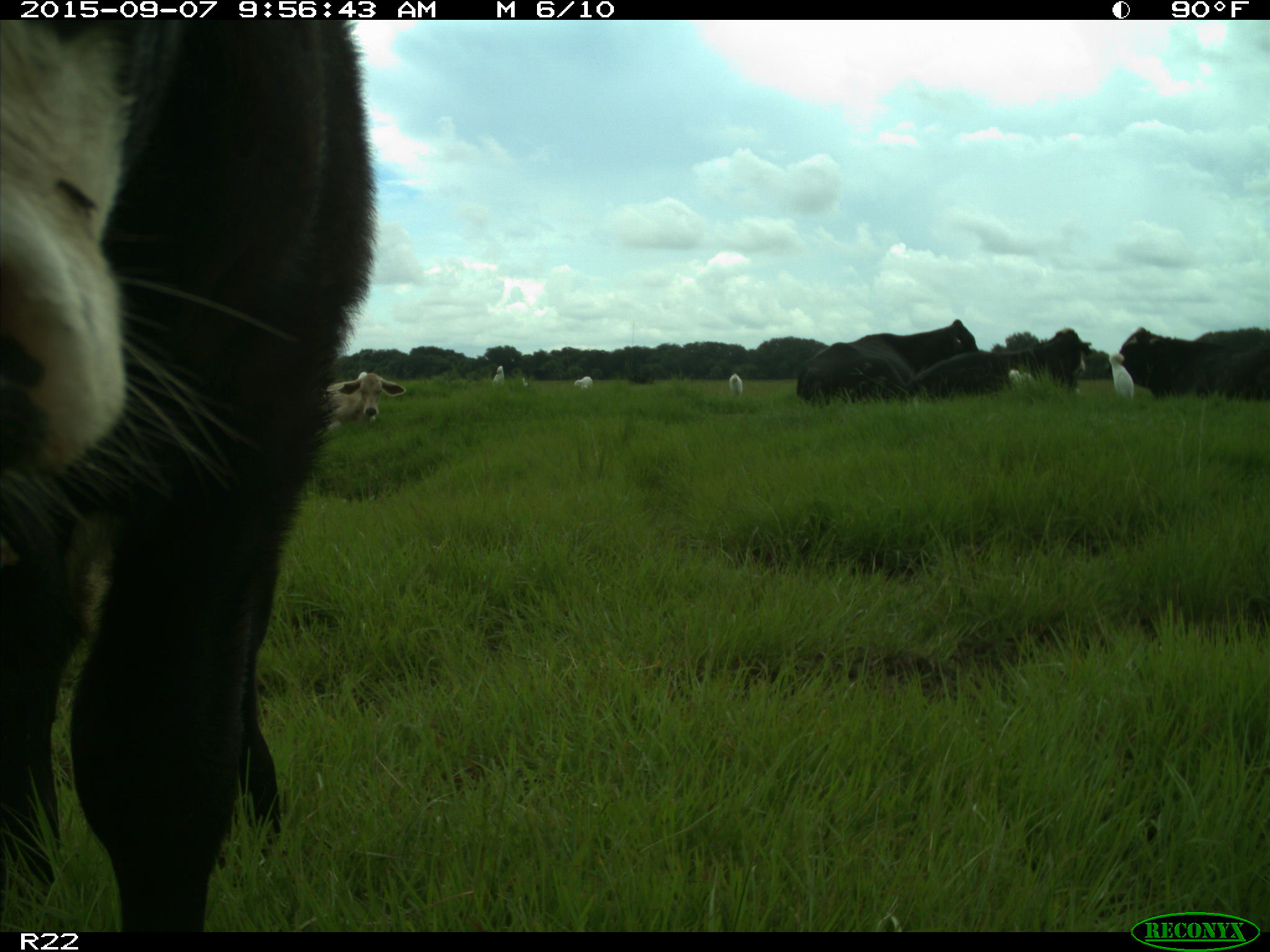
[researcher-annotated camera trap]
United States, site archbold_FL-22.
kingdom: Animalia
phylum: Chordata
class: Mammalia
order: Artiodactyla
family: Bovidae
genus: Bos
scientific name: Bos taurus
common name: domestic cow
Bos taurus (domestic cow).